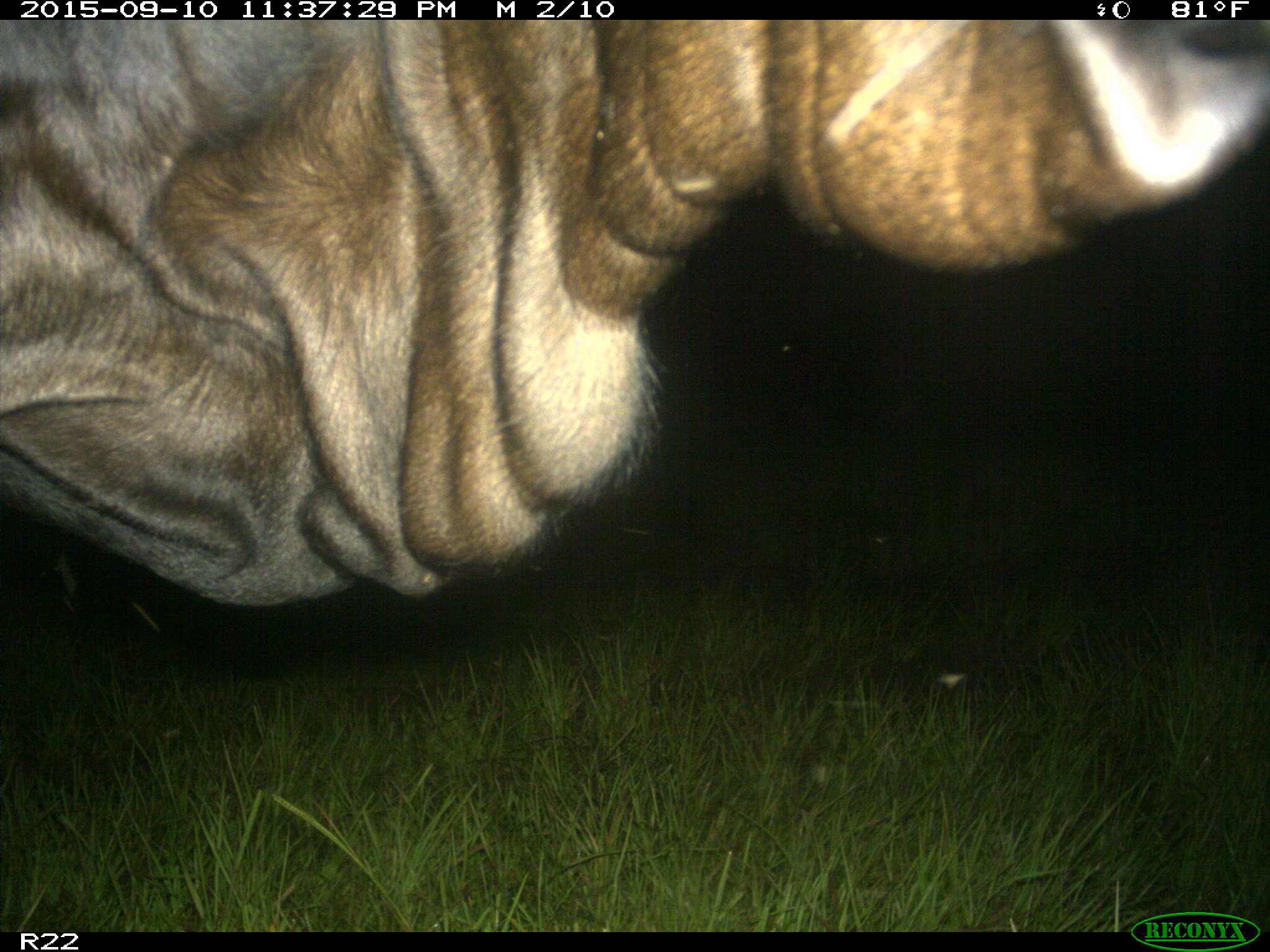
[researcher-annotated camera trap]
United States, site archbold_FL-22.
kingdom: Animalia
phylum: Chordata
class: Mammalia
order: Artiodactyla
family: Bovidae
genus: Bos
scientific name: Bos taurus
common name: domestic cow